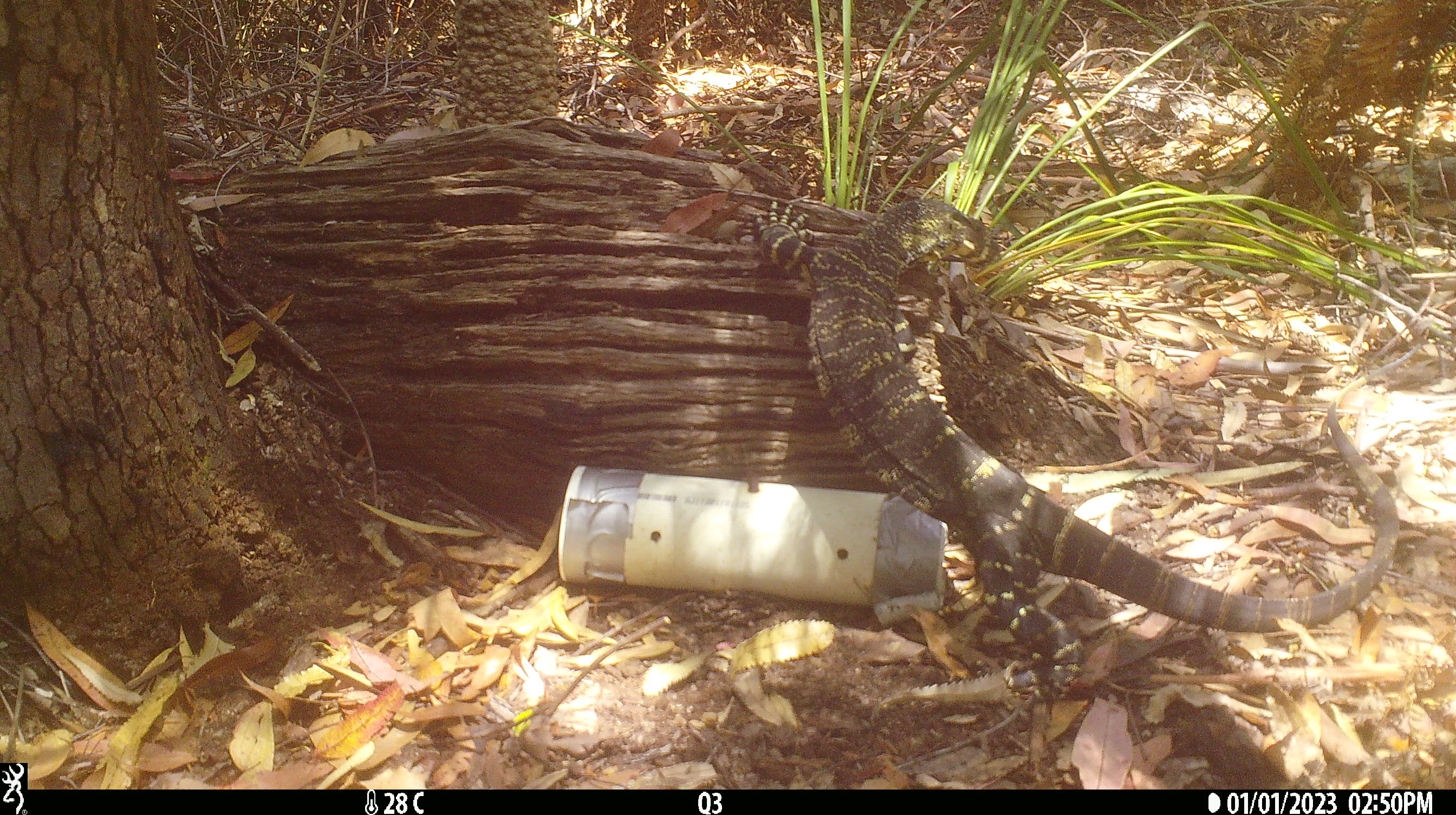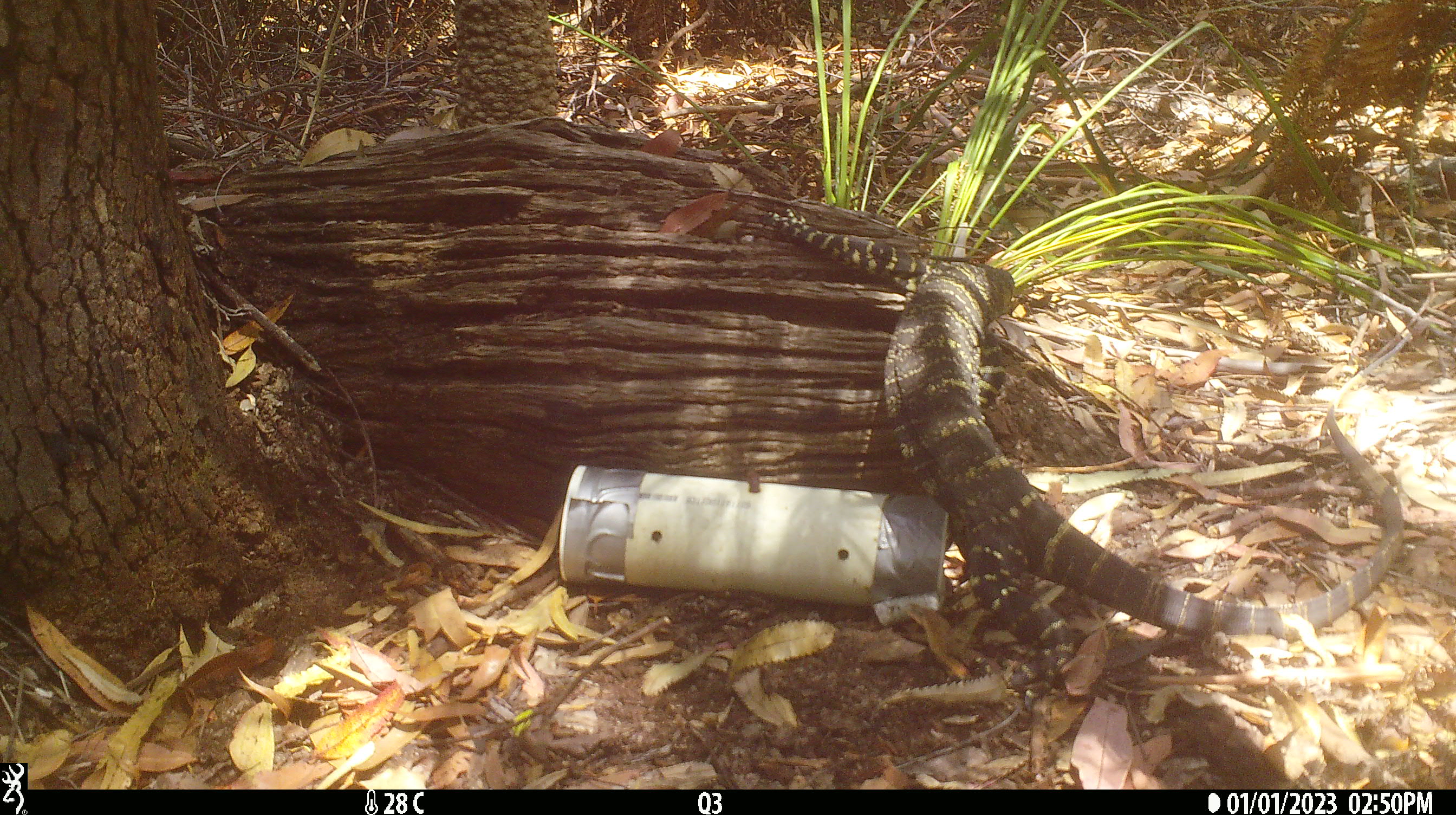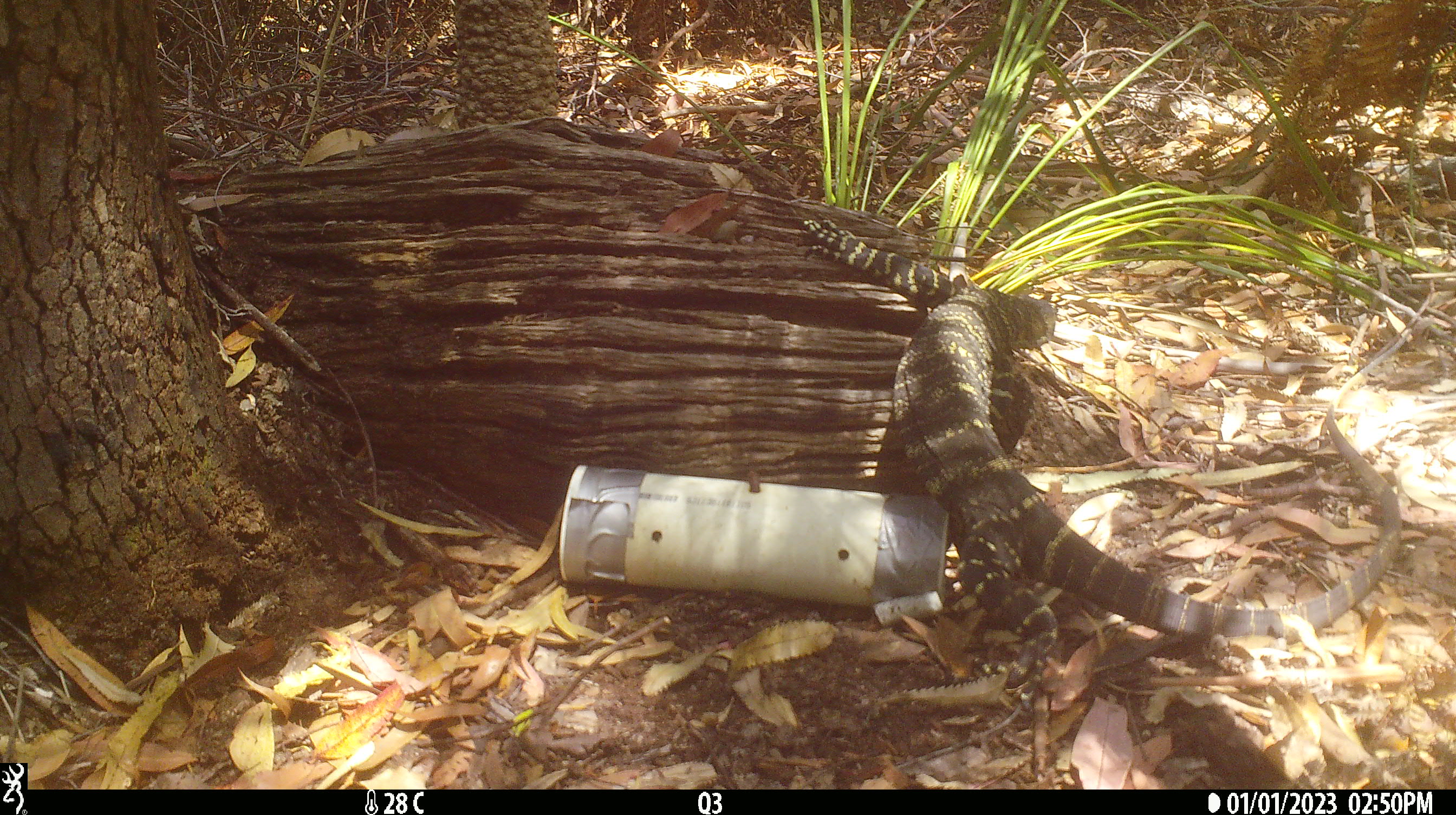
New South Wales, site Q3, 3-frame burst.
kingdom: Animalia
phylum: Chordata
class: Reptilia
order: Squamata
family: Varanidae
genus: Varanus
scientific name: Varanus varius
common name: lace monitor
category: goanna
Goanna (lace monitor) (Varanus varius).